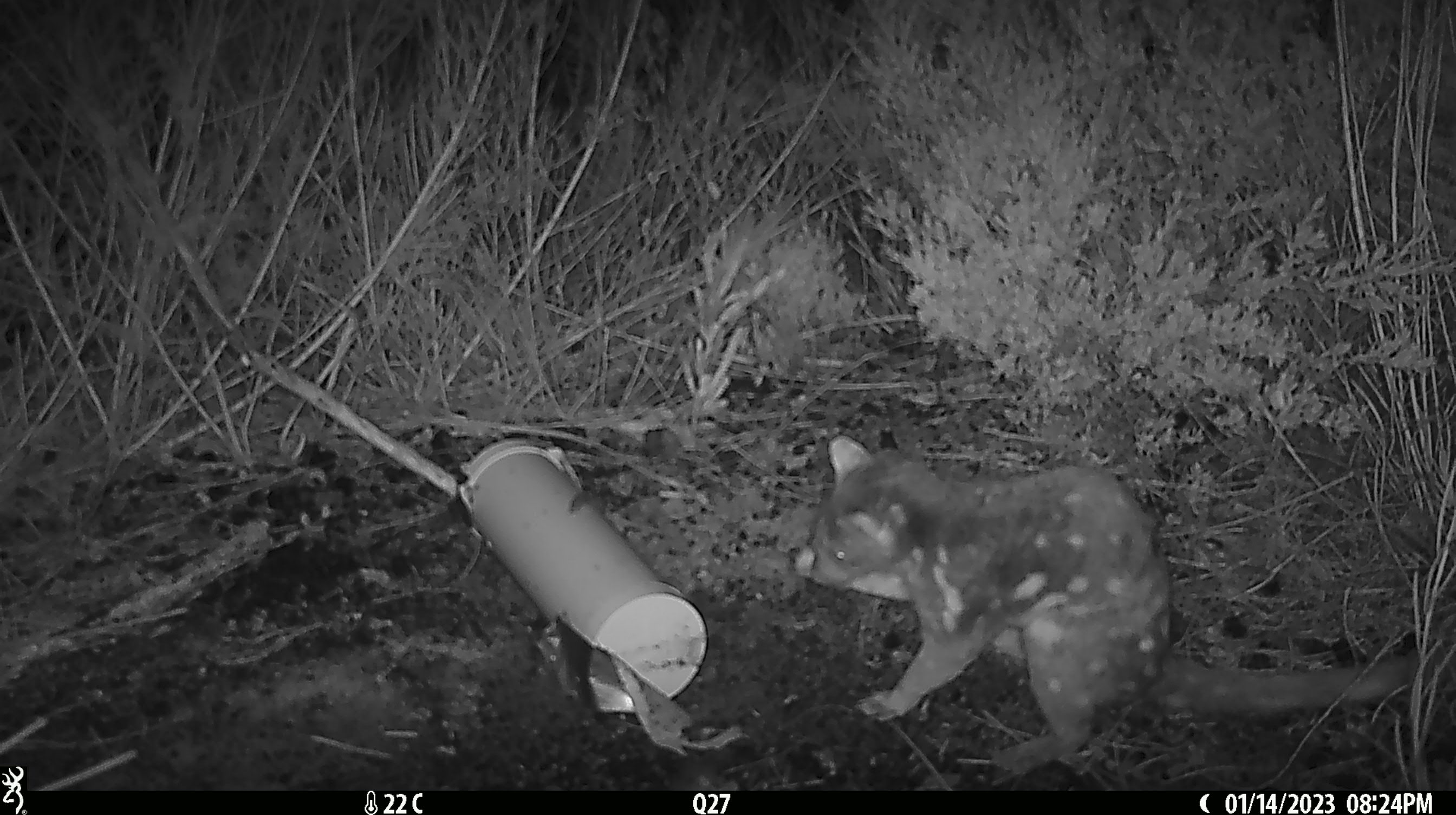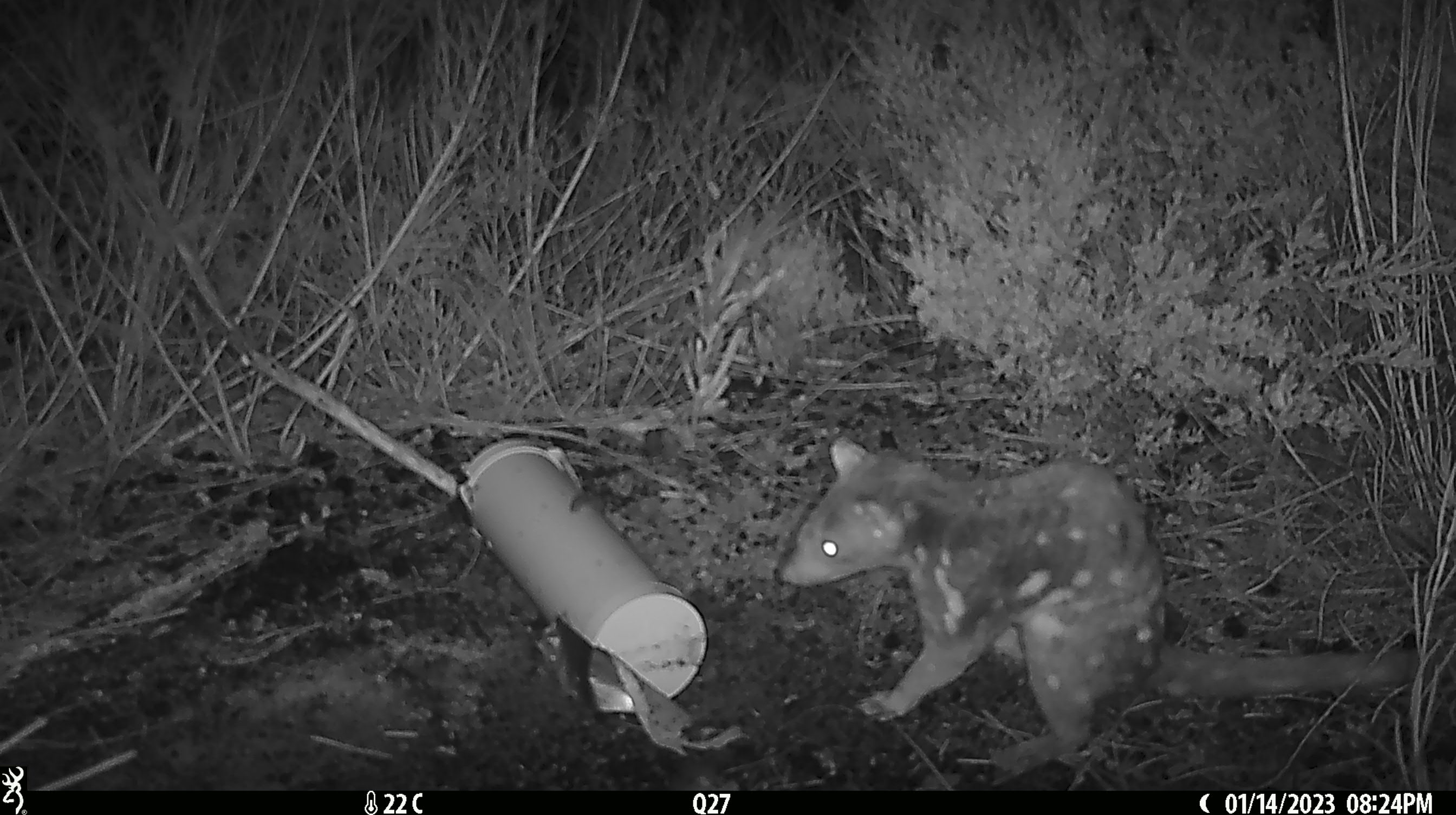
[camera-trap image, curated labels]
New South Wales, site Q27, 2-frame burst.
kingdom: Animalia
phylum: Chordata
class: Mammalia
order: Dasyuromorphia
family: Dasyuridae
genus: Dasyurus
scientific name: Dasyurus maculatus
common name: spotted-tailed quoll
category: quoll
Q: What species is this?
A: Quoll (spotted-tailed quoll) (Dasyurus maculatus).